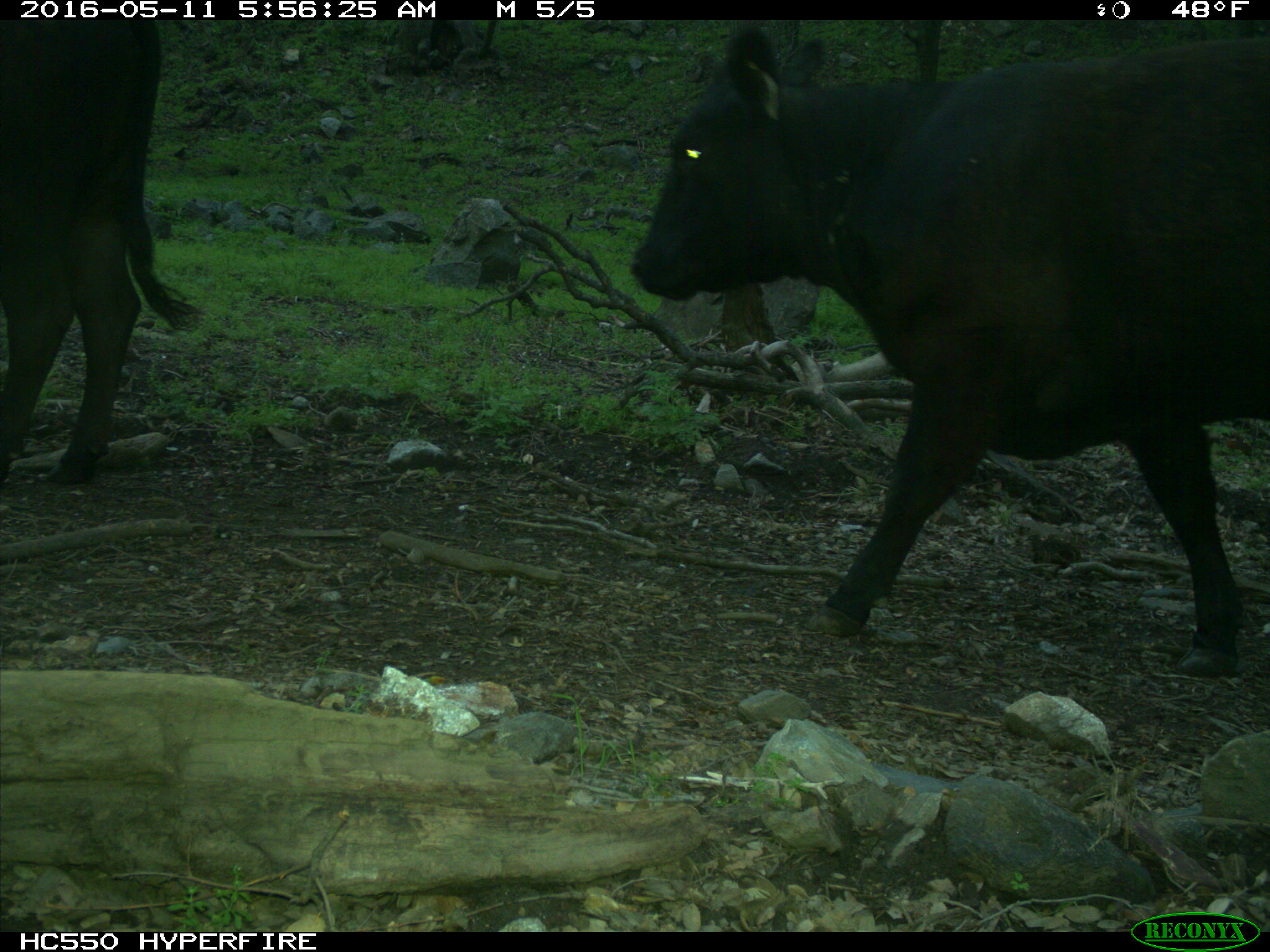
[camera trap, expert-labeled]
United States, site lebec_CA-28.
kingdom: Animalia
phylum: Chordata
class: Mammalia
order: Artiodactyla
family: Bovidae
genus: Bos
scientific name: Bos taurus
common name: domestic cow